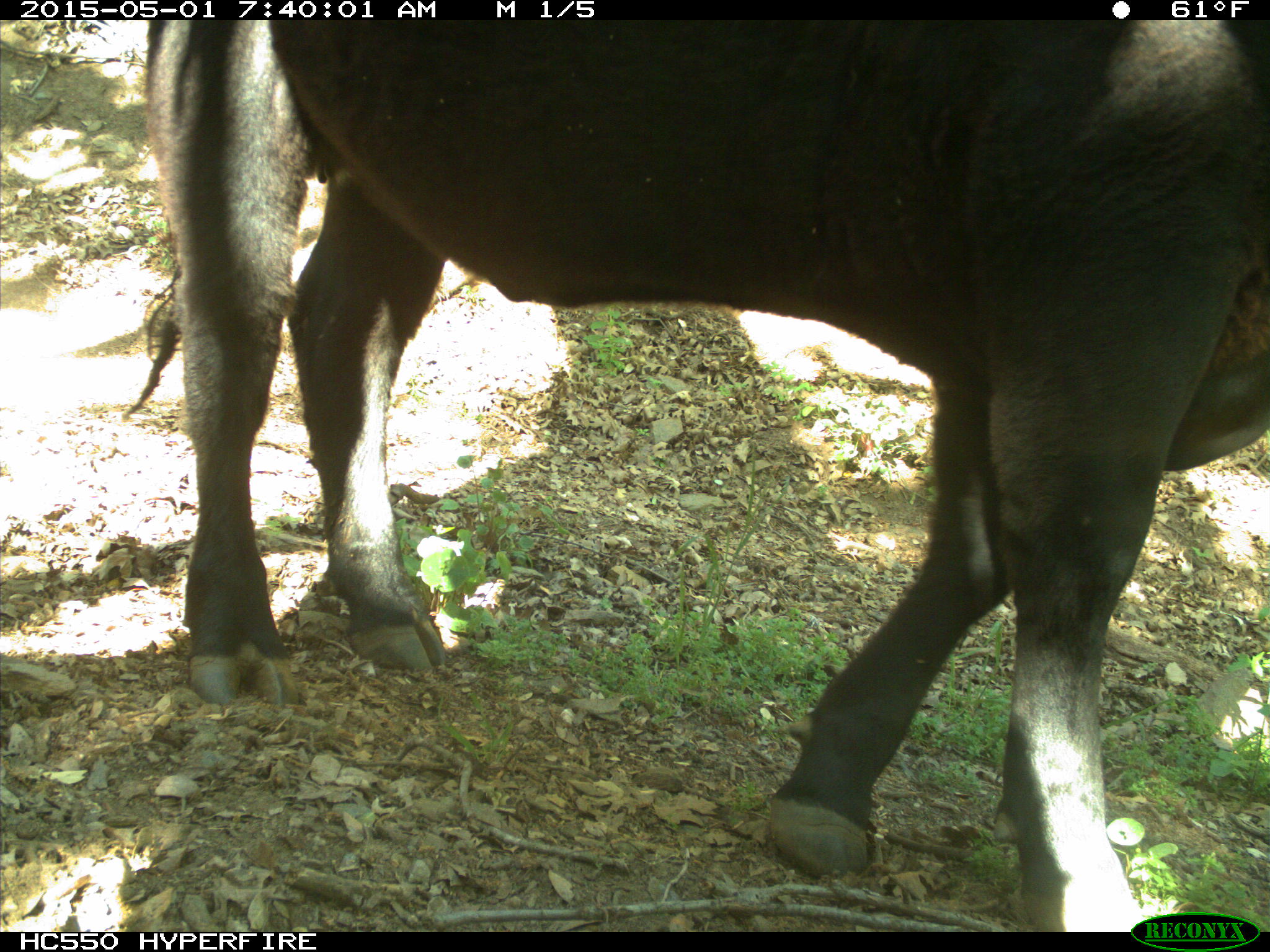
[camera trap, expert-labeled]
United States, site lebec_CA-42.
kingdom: Animalia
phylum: Chordata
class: Mammalia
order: Artiodactyla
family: Bovidae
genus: Bos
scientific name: Bos taurus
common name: domestic cow